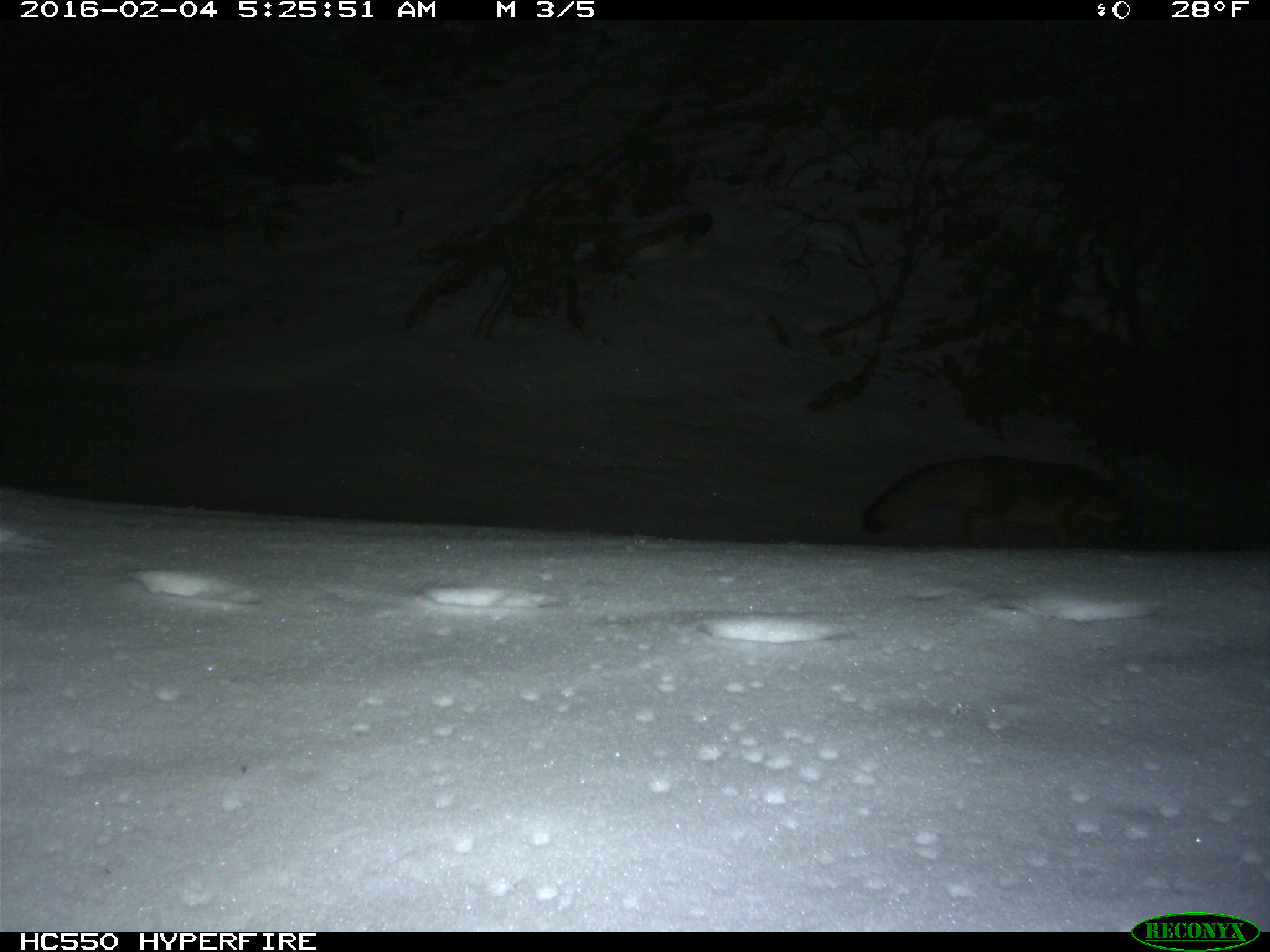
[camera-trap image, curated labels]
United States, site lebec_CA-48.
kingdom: Animalia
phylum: Chordata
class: Mammalia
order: Carnivora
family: Canidae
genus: Urocyon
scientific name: Urocyon cinereoargenteus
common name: gray fox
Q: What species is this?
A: Urocyon cinereoargenteus (gray fox).